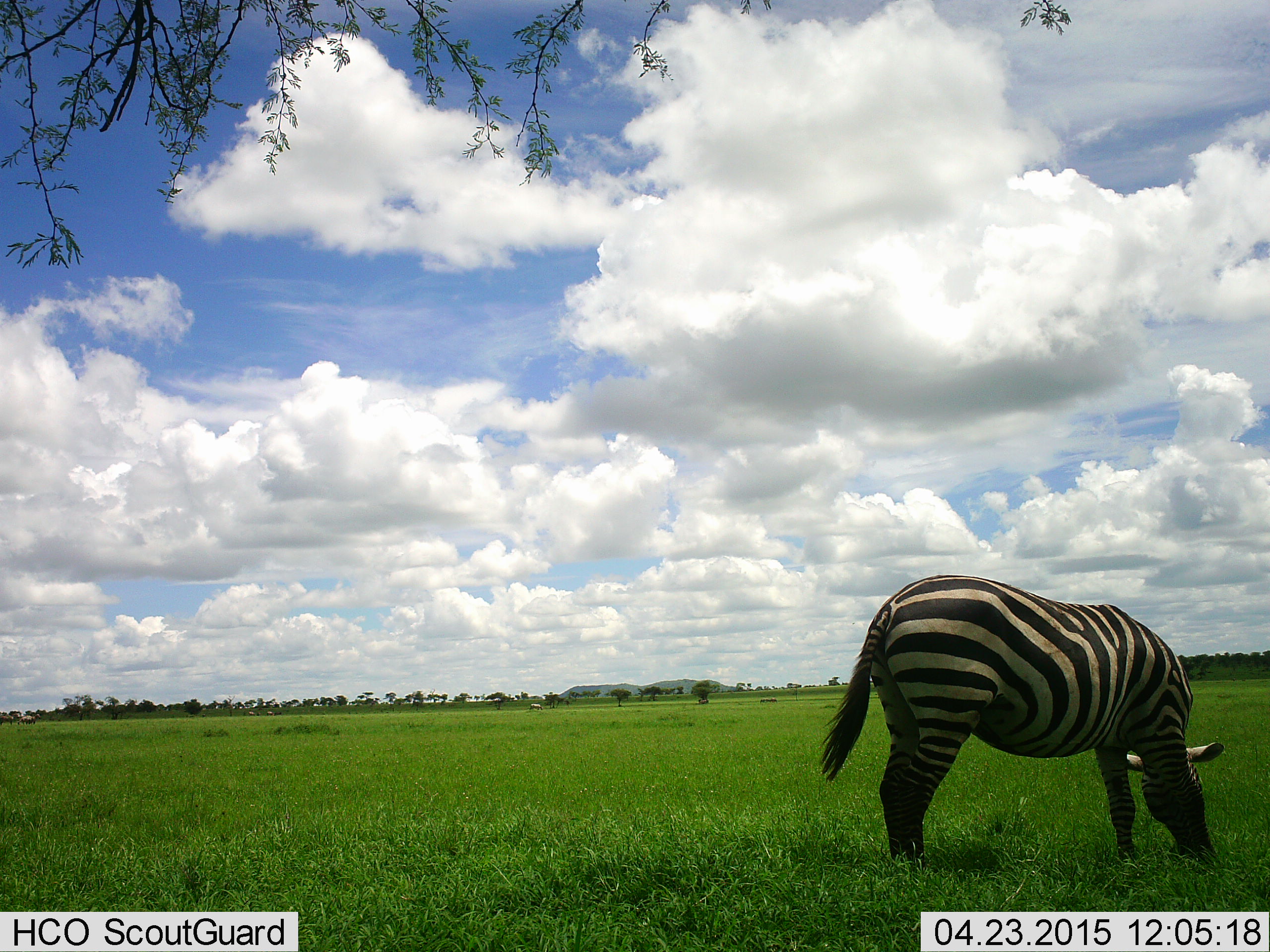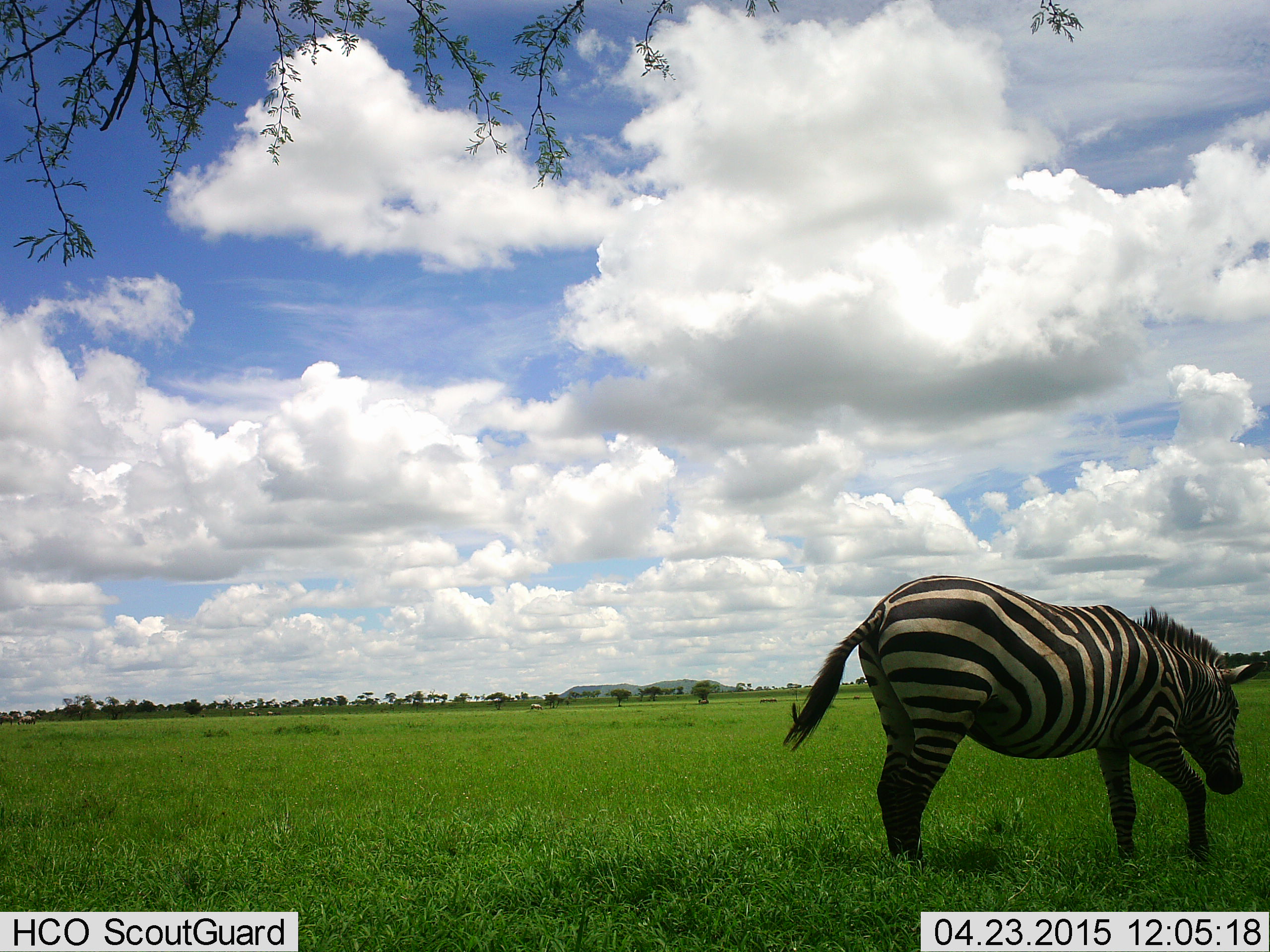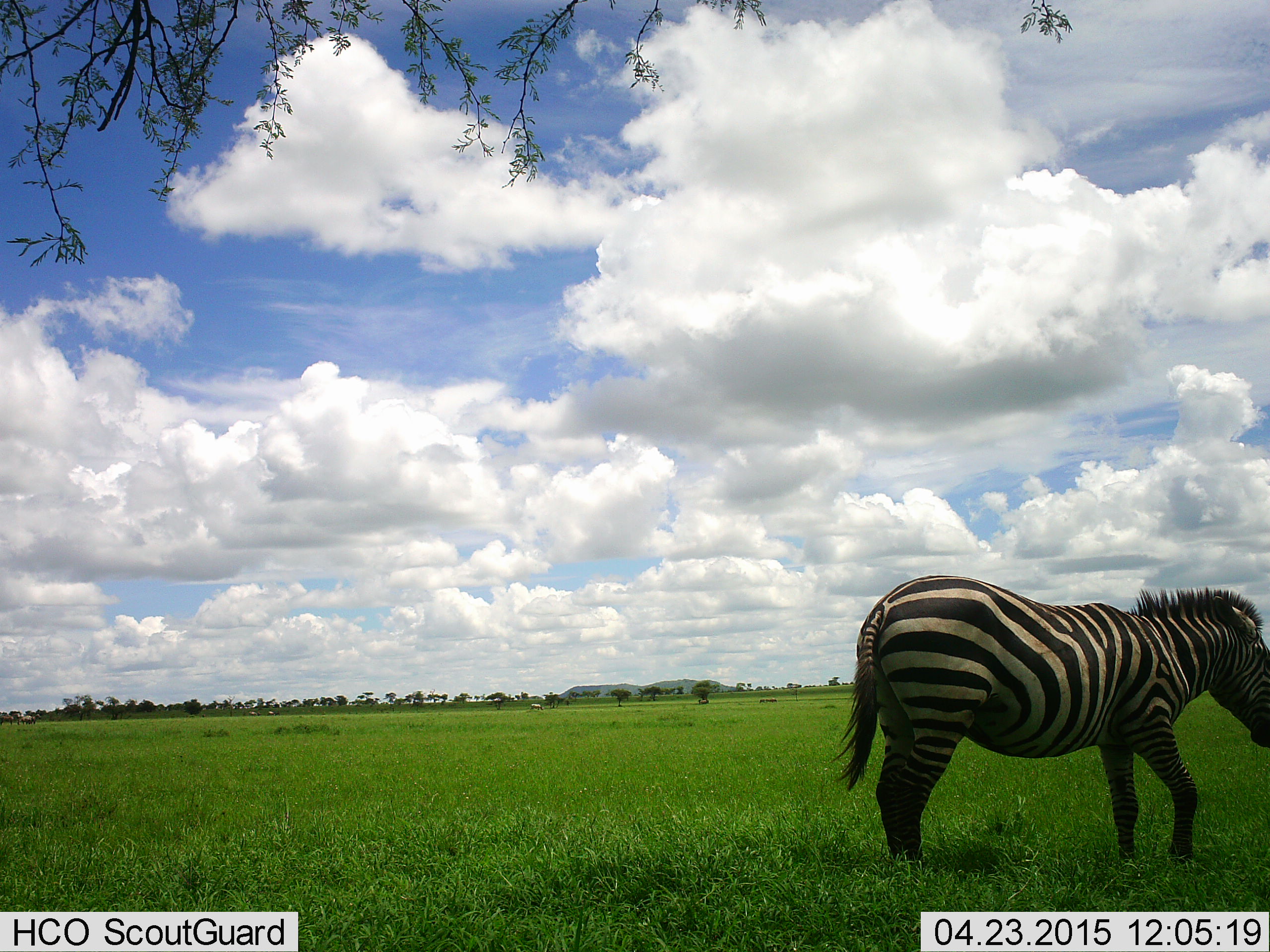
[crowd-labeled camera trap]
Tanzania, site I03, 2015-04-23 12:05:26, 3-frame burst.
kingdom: Animalia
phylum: Chordata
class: Mammalia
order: Perissodactyla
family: Equidae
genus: Equus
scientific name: Equus quagga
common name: plains zebra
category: zebra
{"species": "zebra (plains zebra) (Equus quagga)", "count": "1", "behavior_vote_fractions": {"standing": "60%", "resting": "0%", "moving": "10%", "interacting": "0%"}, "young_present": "0%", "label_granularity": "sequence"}